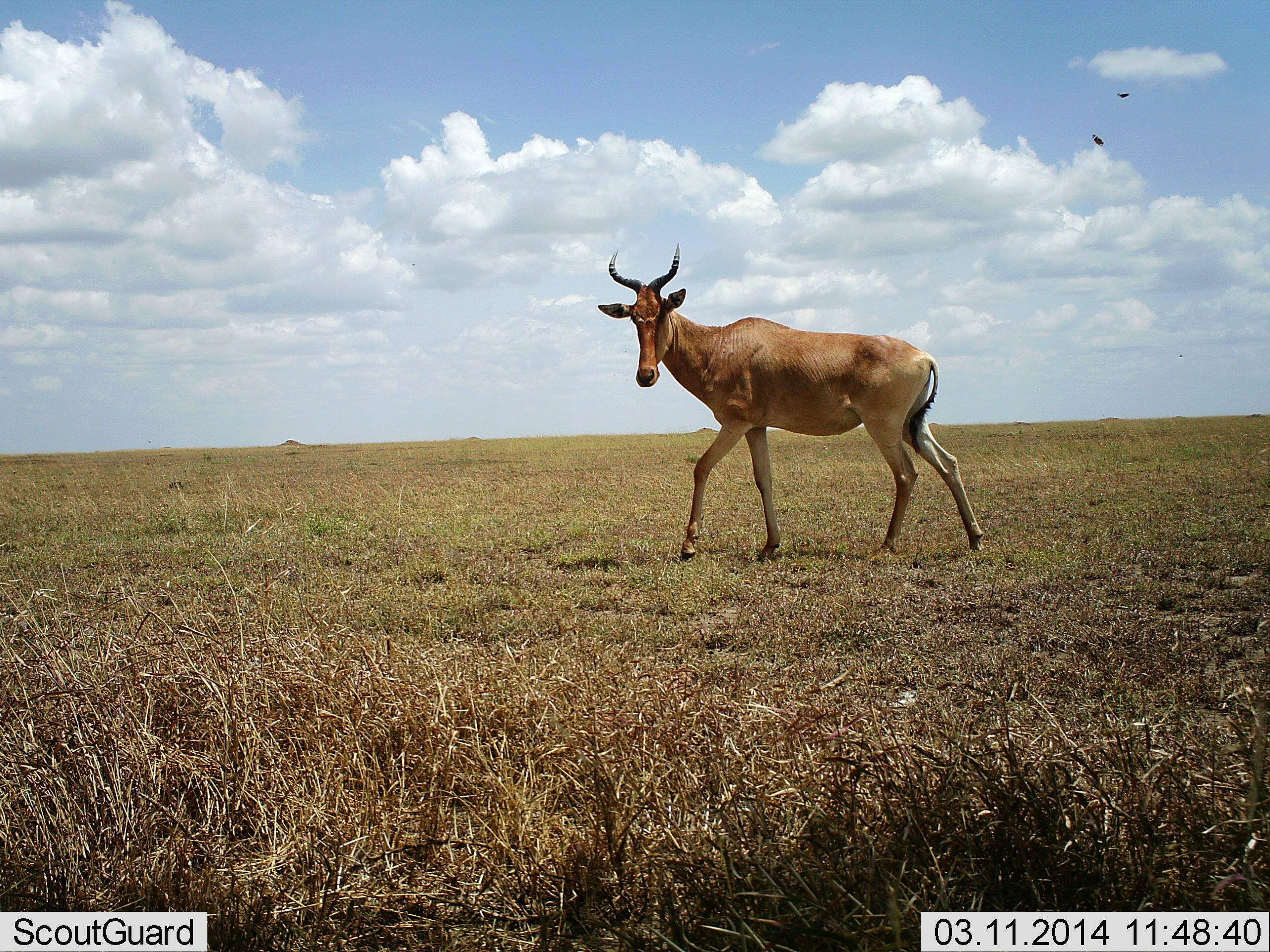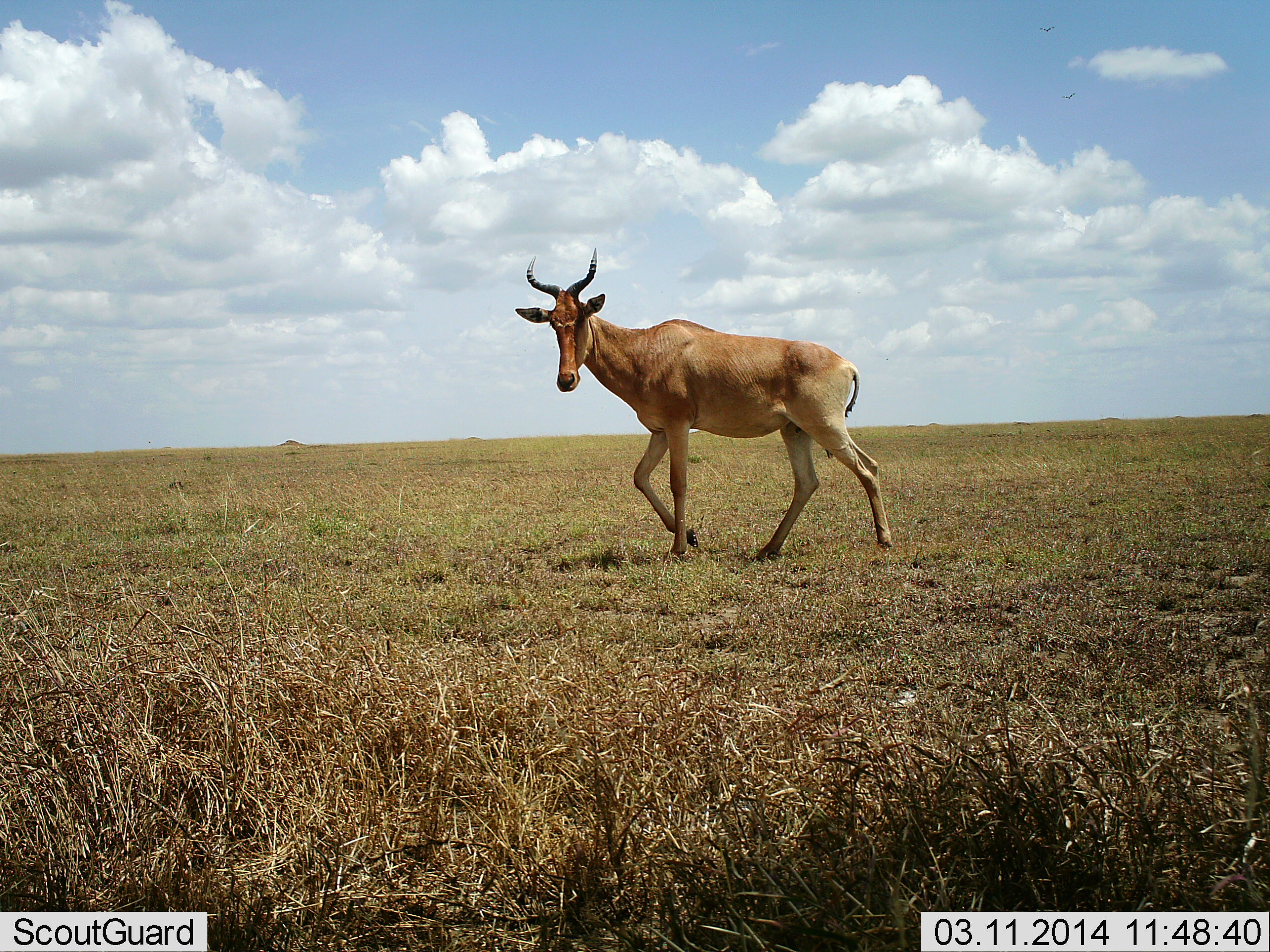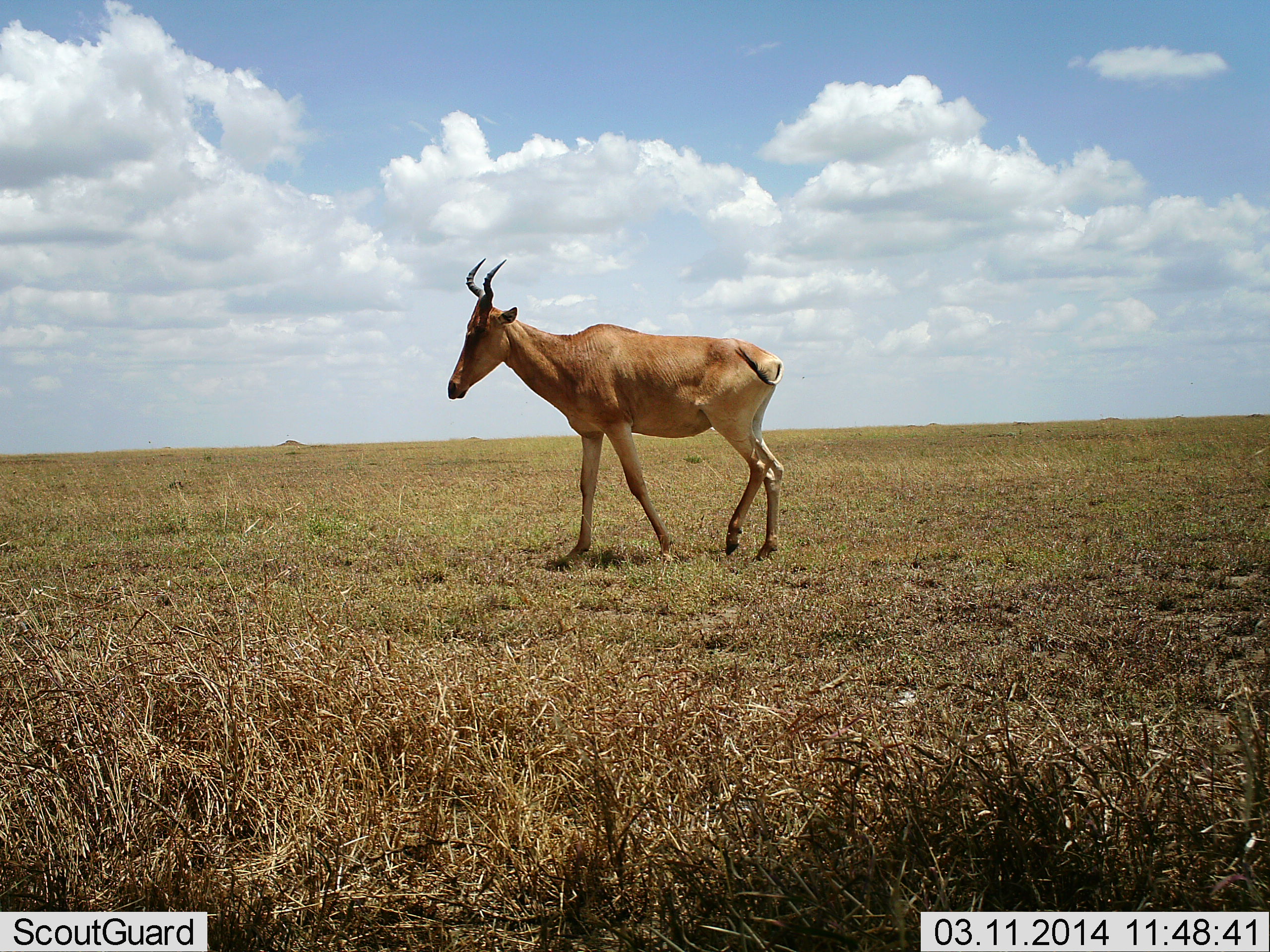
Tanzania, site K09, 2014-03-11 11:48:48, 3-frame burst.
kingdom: Animalia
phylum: Chordata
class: Mammalia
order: Artiodactyla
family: Bovidae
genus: Alcelaphus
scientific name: Alcelaphus buselaphus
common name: hartebeest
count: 1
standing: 0%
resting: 8%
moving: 92%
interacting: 0%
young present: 0%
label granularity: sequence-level